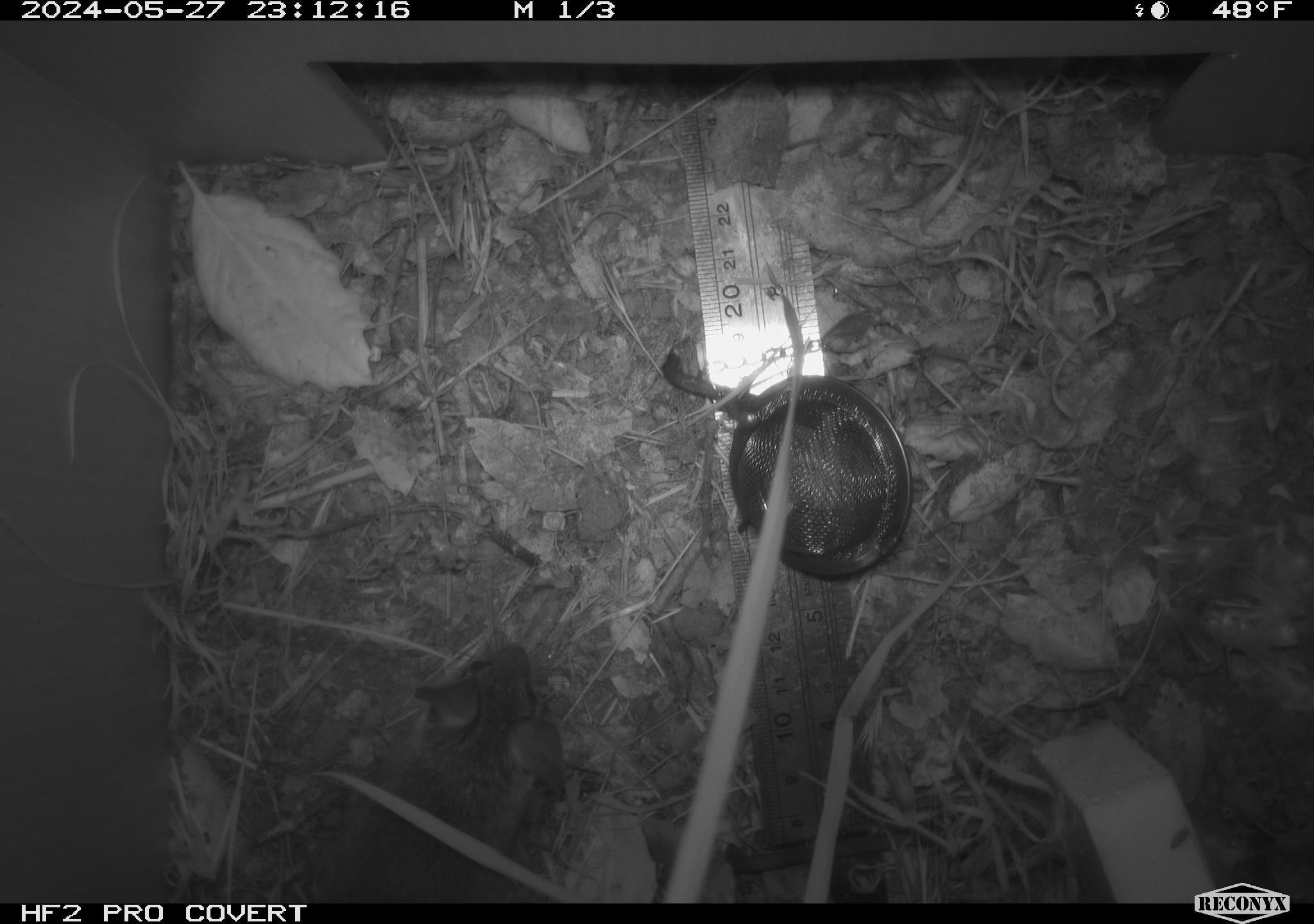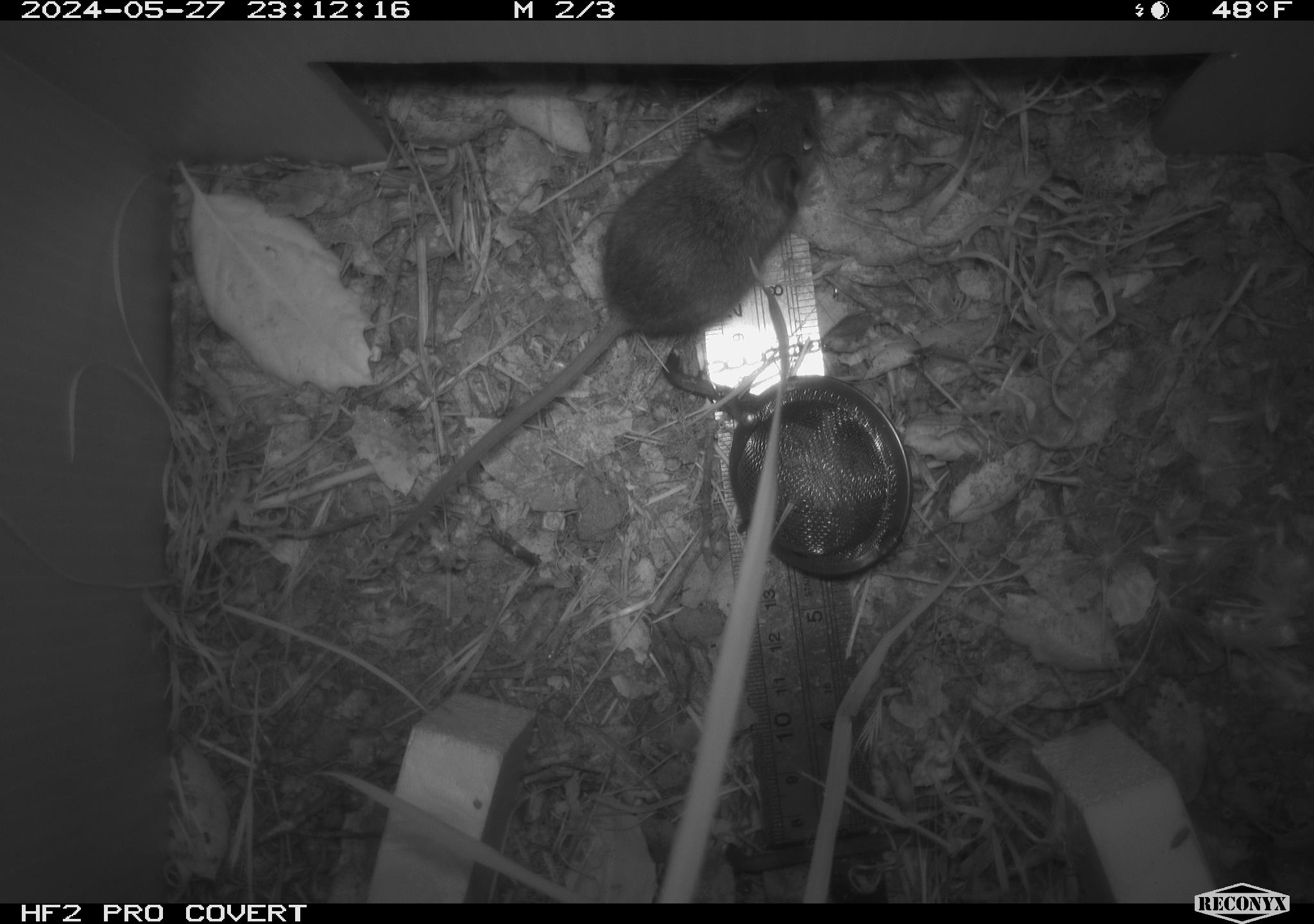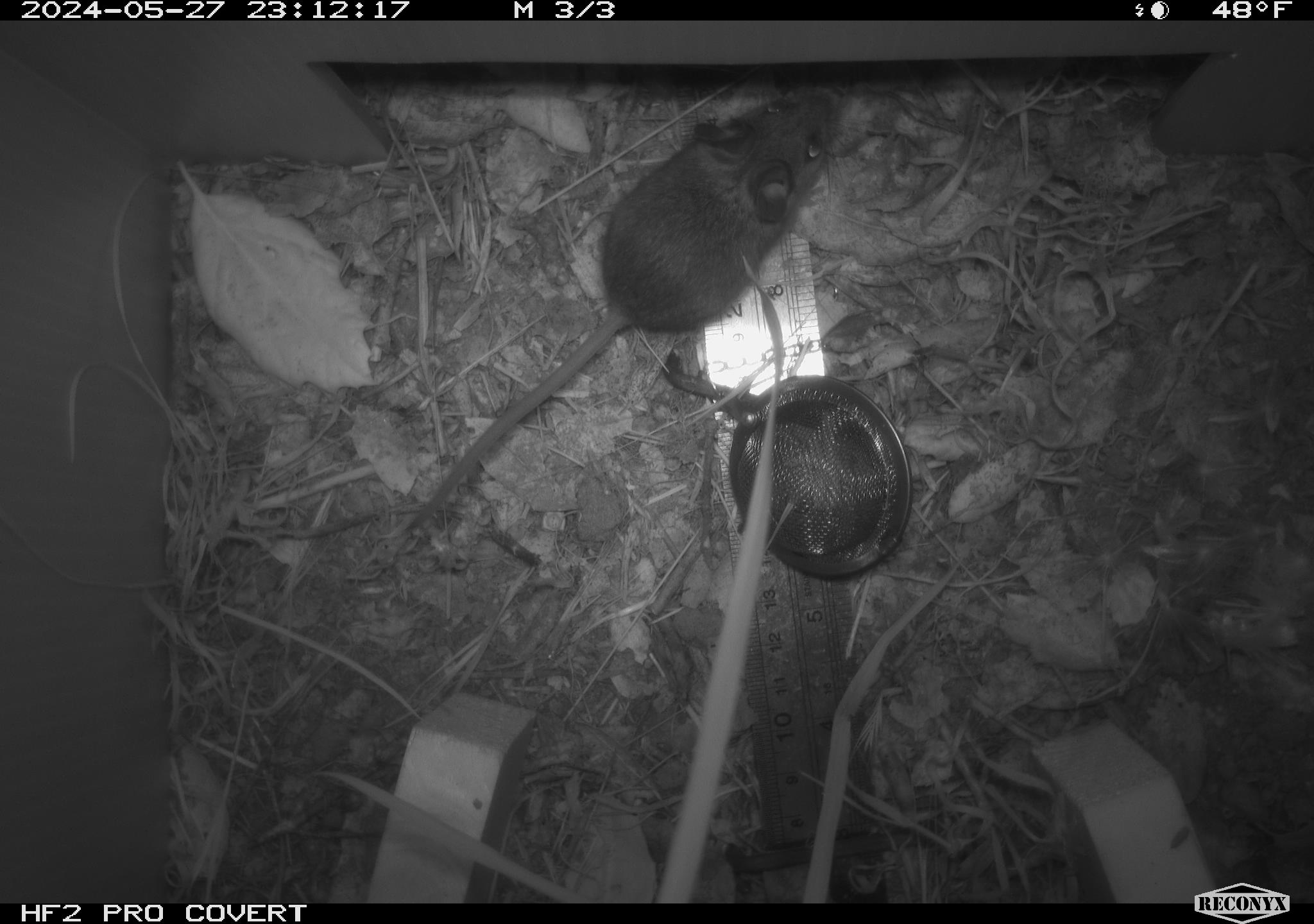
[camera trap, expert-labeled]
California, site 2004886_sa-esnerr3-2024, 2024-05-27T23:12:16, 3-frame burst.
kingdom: Animalia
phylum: Chordata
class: Mammalia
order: Rodentia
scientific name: Rodentia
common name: rodent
Rodent (Rodentia).